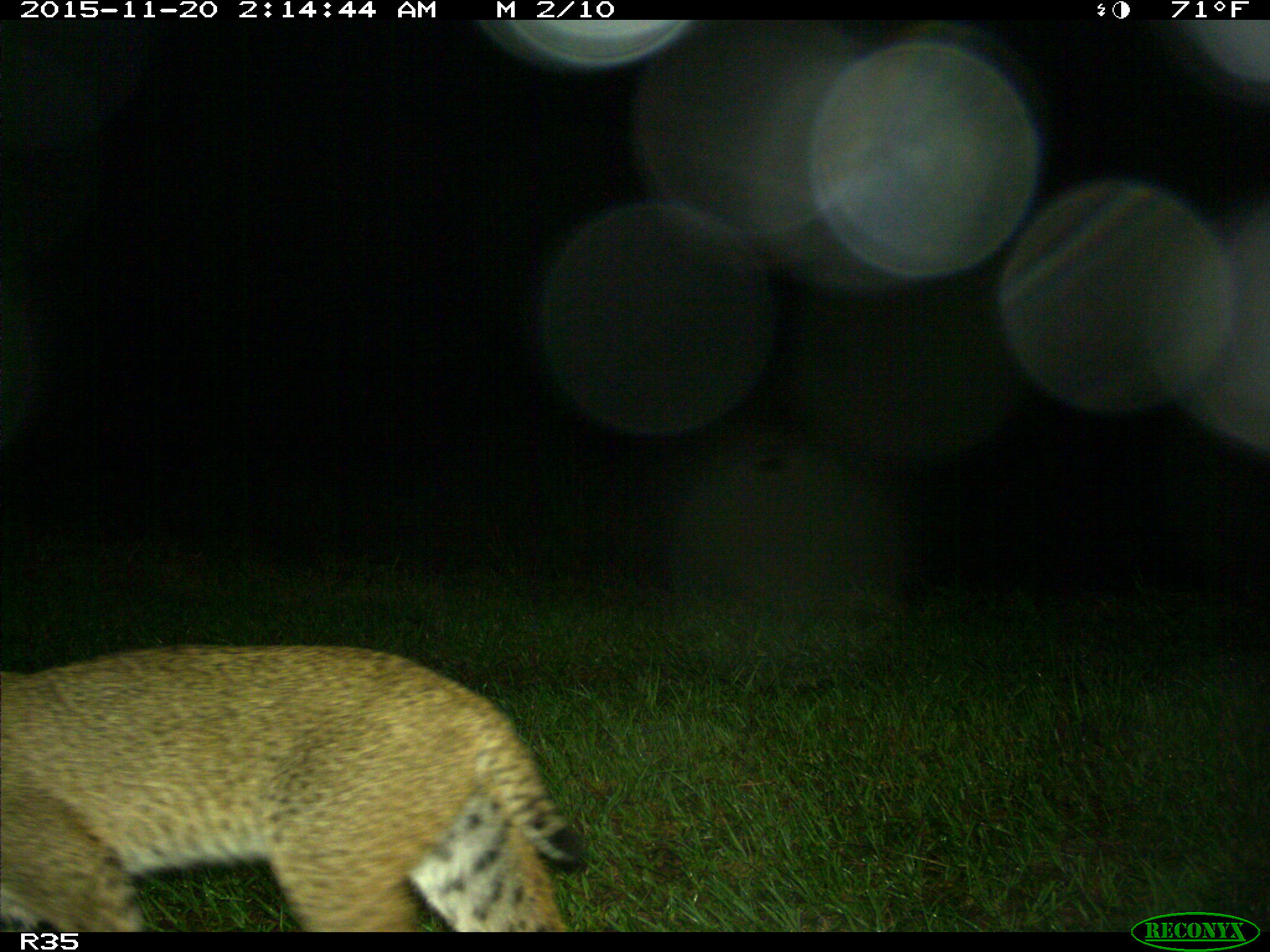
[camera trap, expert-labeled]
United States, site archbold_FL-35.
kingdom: Animalia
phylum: Chordata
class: Mammalia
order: Carnivora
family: Felidae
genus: Lynx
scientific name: Lynx rufus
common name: bobcat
Lynx rufus (bobcat).